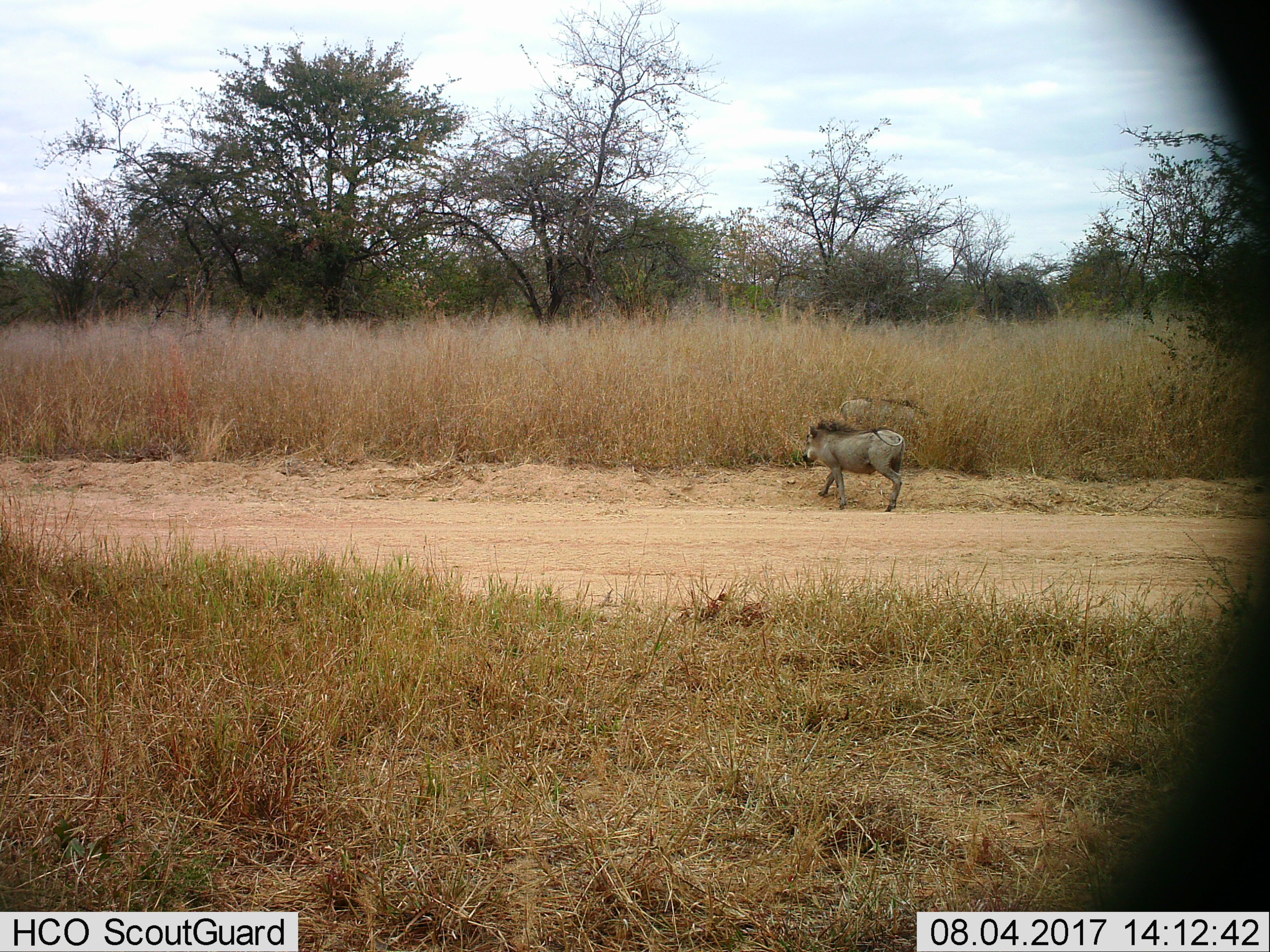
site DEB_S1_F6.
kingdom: Animalia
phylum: Chordata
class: Mammalia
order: Artiodactyla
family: Suidae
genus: Phacochoerus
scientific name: Phacochoerus africanus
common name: warthog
Warthog (Phacochoerus africanus), count 2. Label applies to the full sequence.